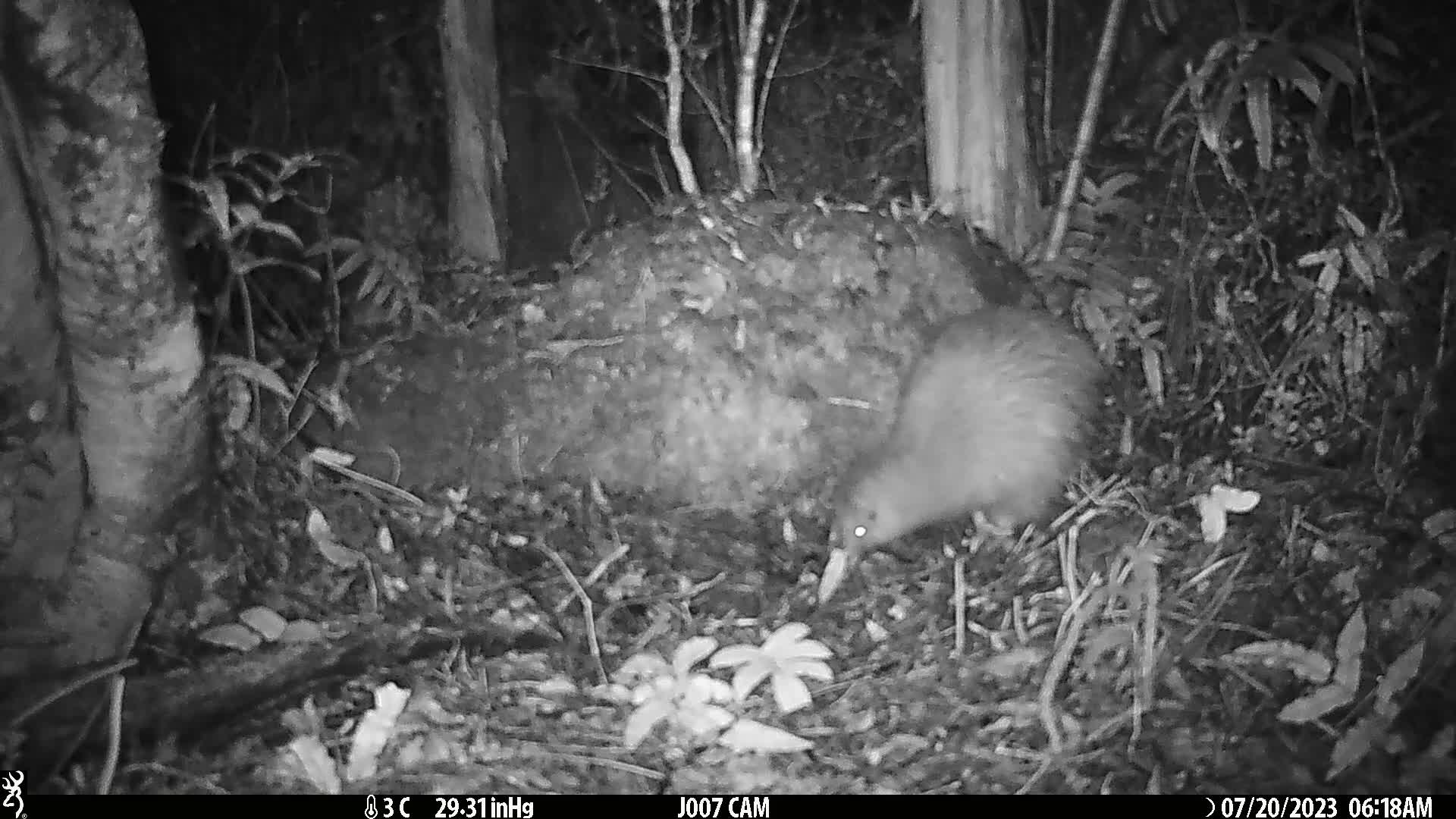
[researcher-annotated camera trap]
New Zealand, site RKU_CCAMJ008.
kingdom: Animalia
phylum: Chordata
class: Aves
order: Apterygiformes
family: Apterygidae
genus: Apteryx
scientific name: Apteryx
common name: kiwi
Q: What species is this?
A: Kiwi (Apteryx).